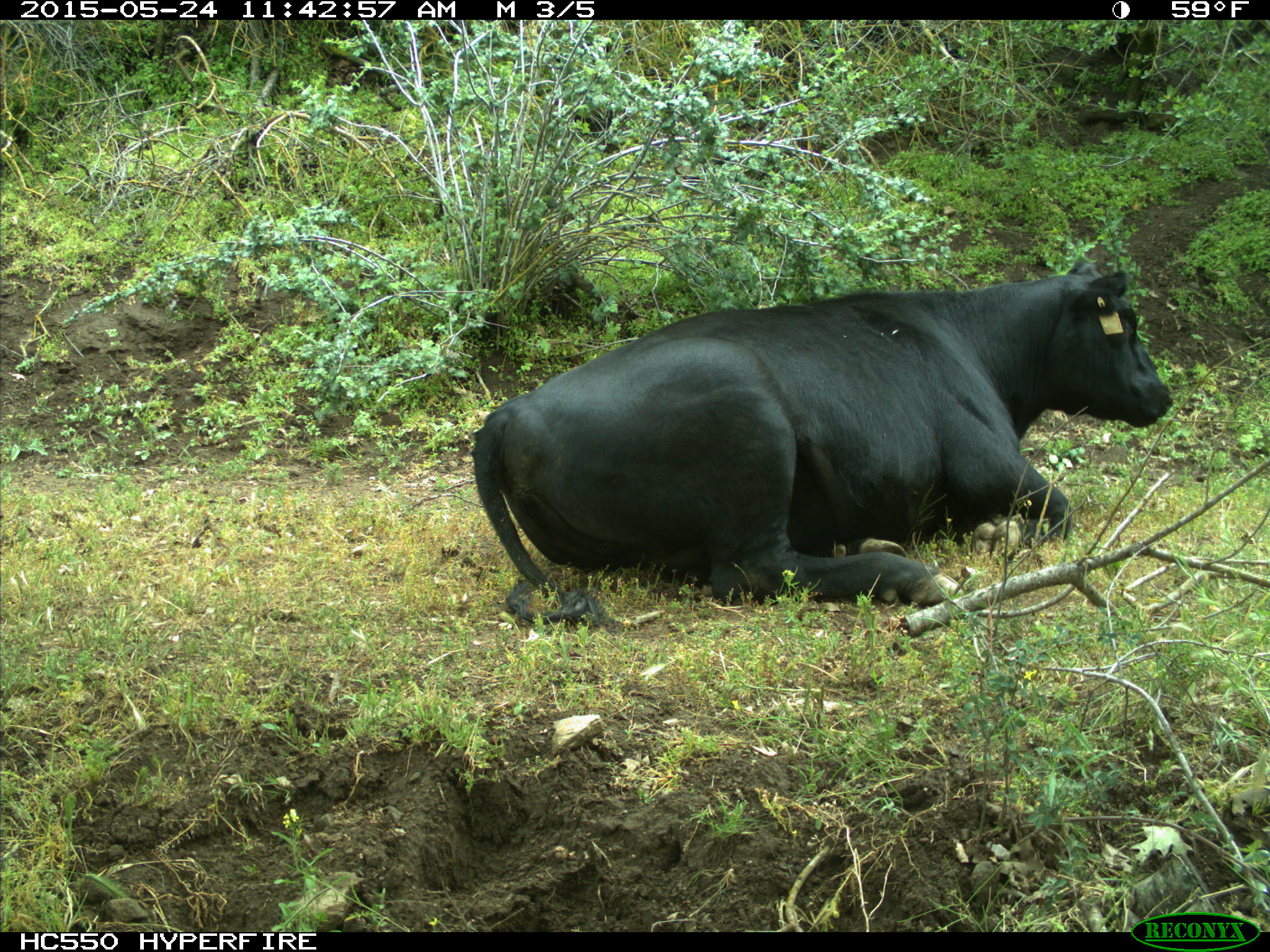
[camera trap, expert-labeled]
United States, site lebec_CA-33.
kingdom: Animalia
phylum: Chordata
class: Mammalia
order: Artiodactyla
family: Bovidae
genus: Bos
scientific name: Bos taurus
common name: domestic cow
Bos taurus (domestic cow).